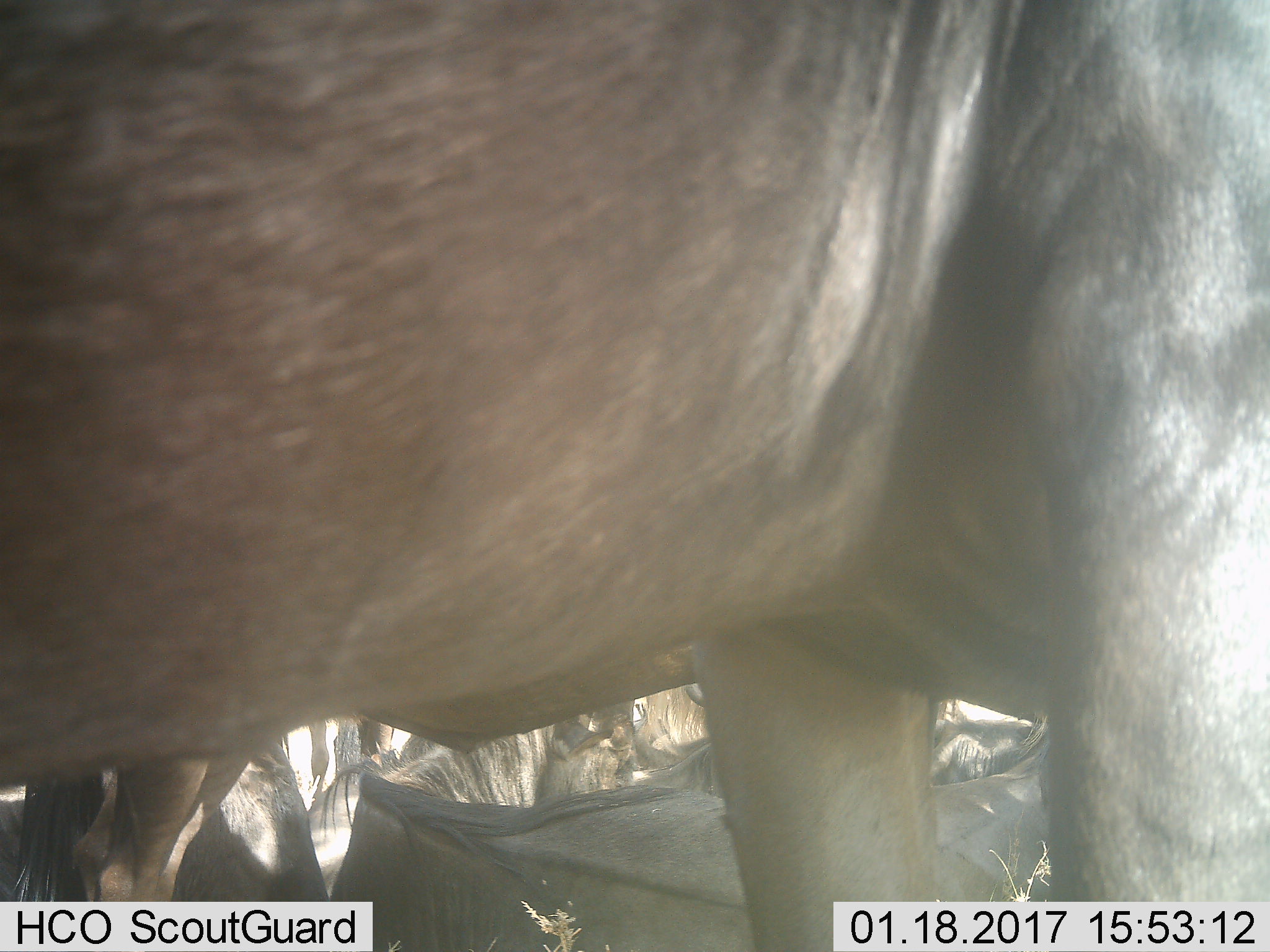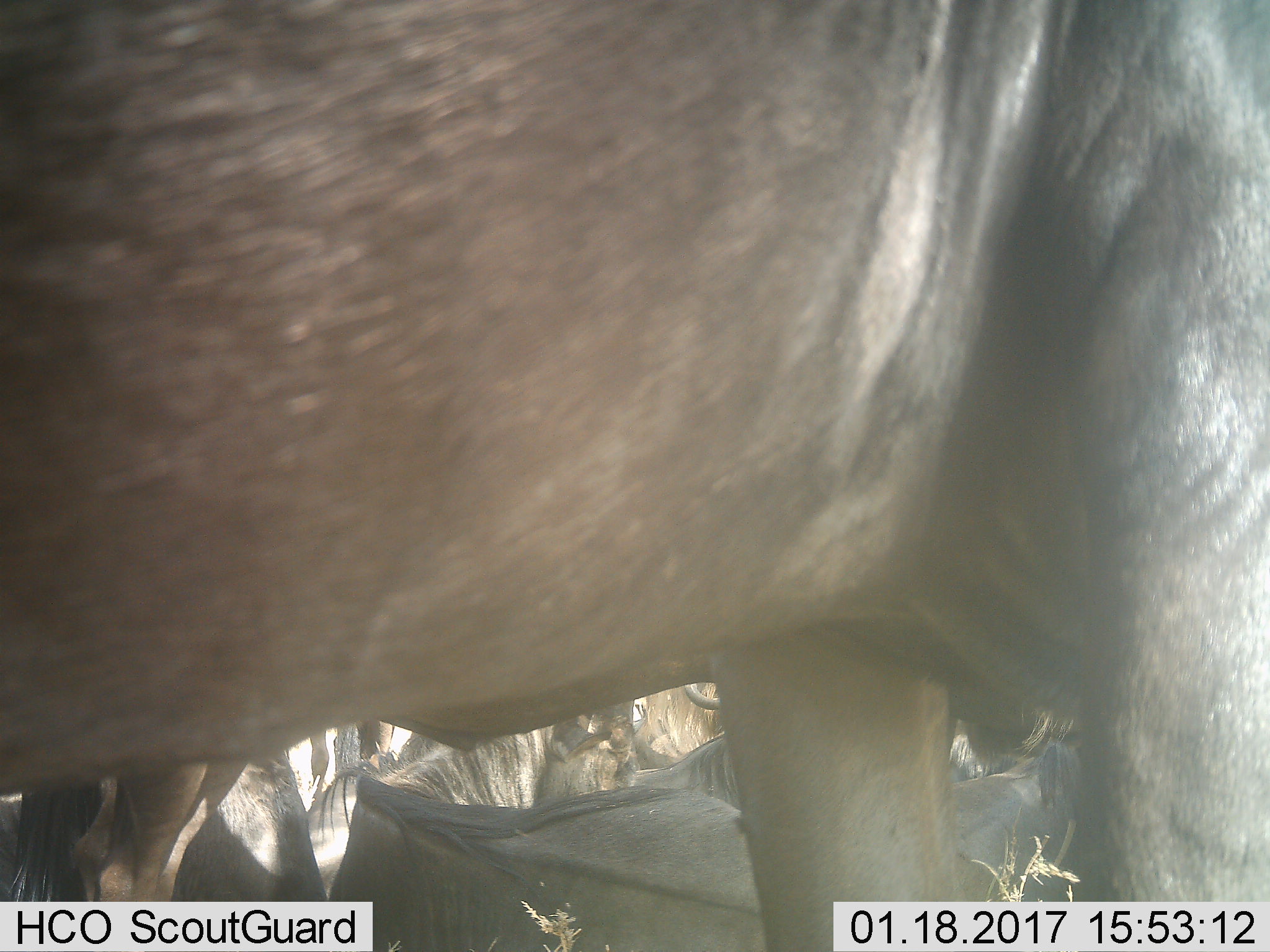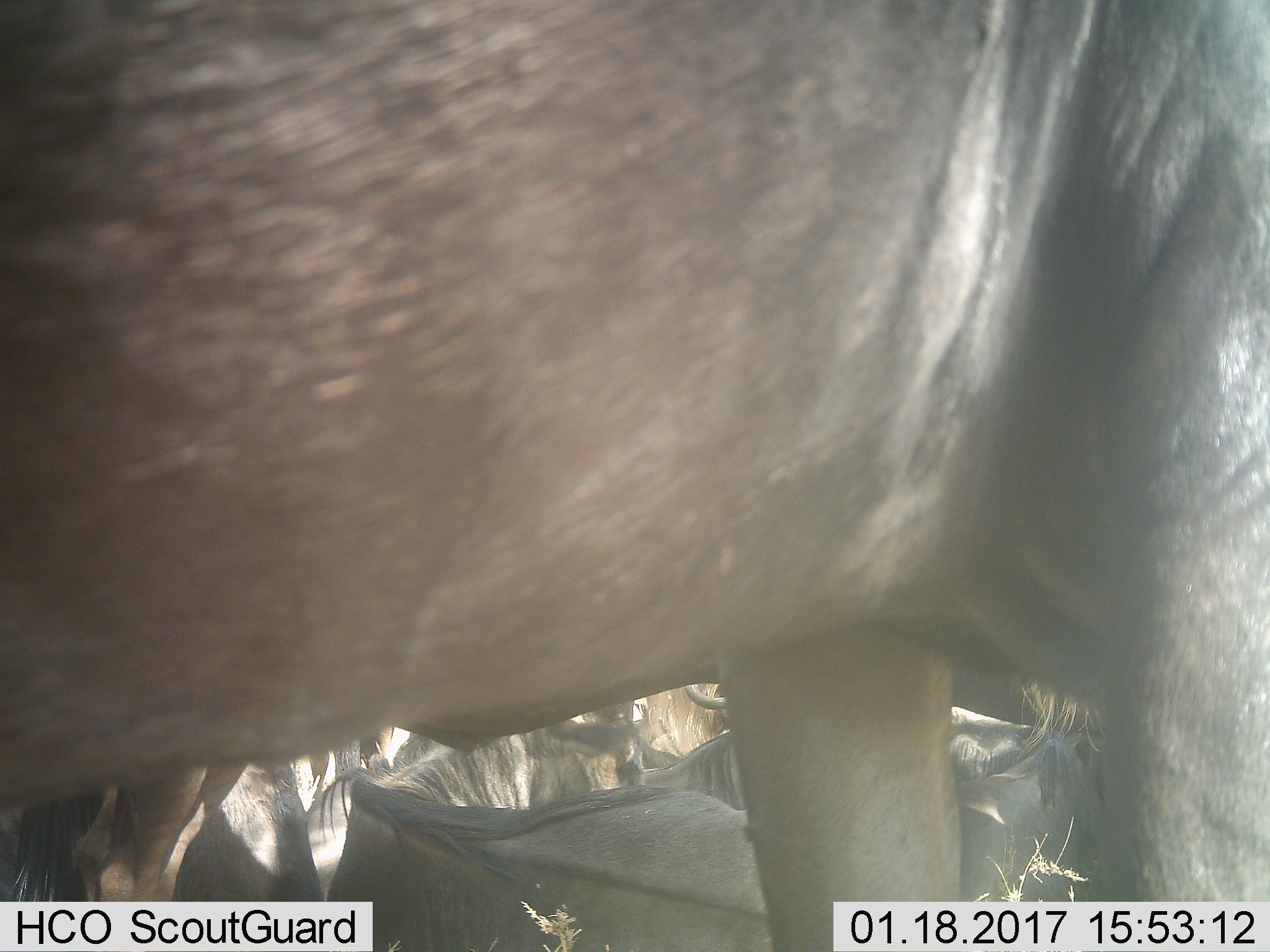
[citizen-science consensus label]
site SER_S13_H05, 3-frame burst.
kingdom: Animalia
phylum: Chordata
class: Mammalia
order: Artiodactyla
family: Bovidae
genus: Connochaetes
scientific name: Connochaetes taurinus taurinus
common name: blue wildebeest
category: wildebeestblue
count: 7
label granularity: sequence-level